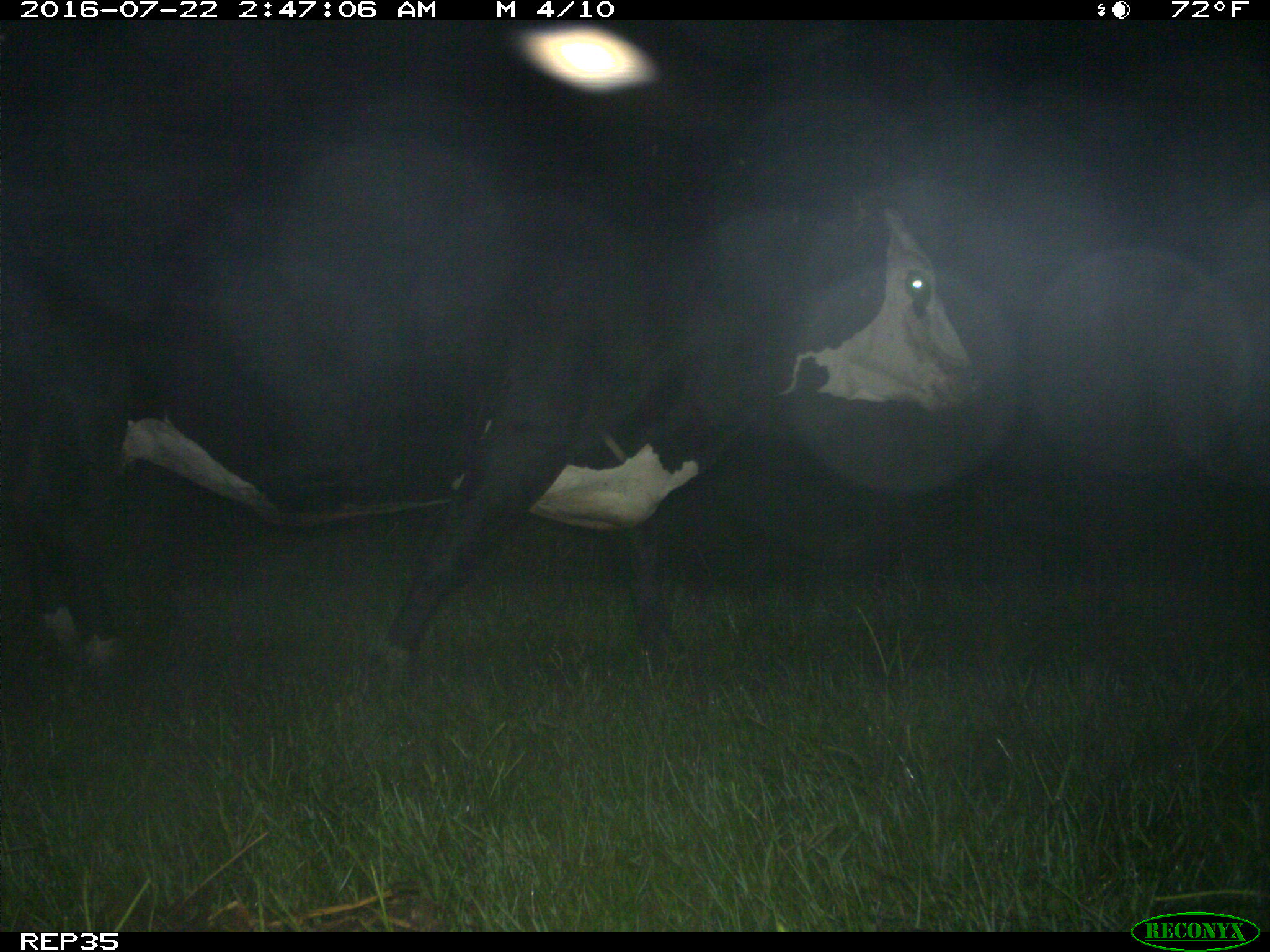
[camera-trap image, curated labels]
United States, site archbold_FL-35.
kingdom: Animalia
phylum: Chordata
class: Mammalia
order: Artiodactyla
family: Bovidae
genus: Bos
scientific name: Bos taurus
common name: domestic cow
Bos taurus (domestic cow).